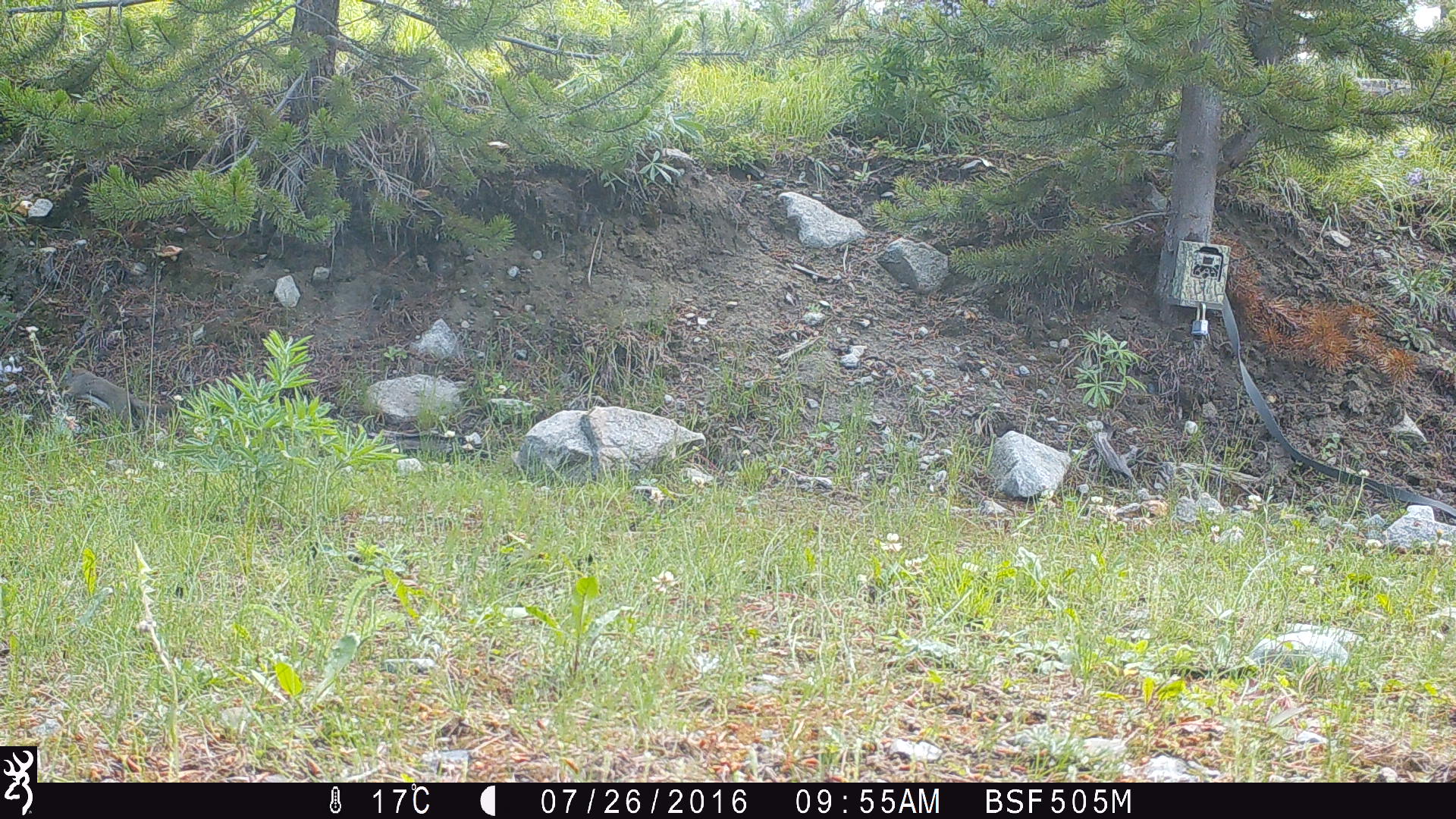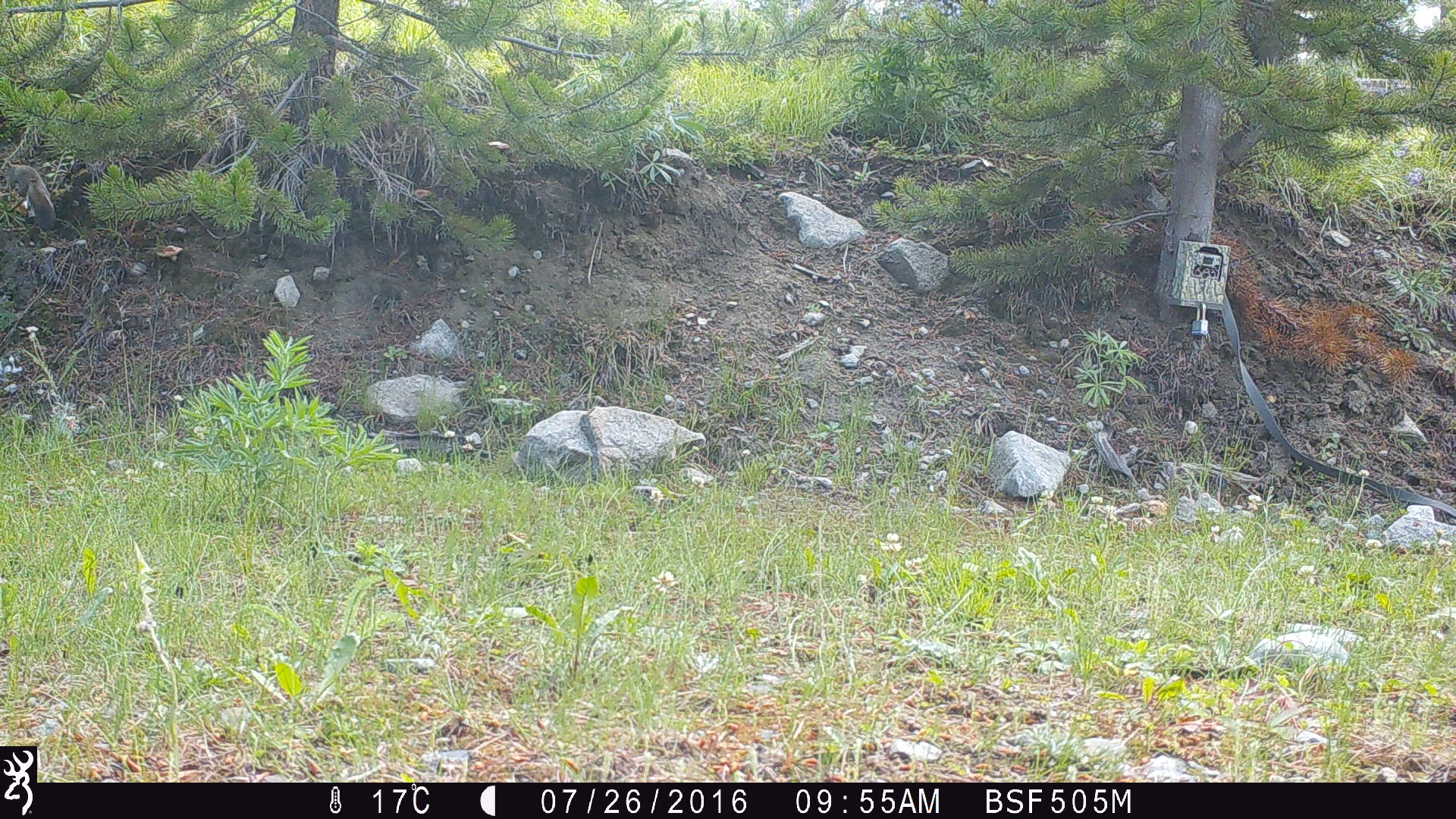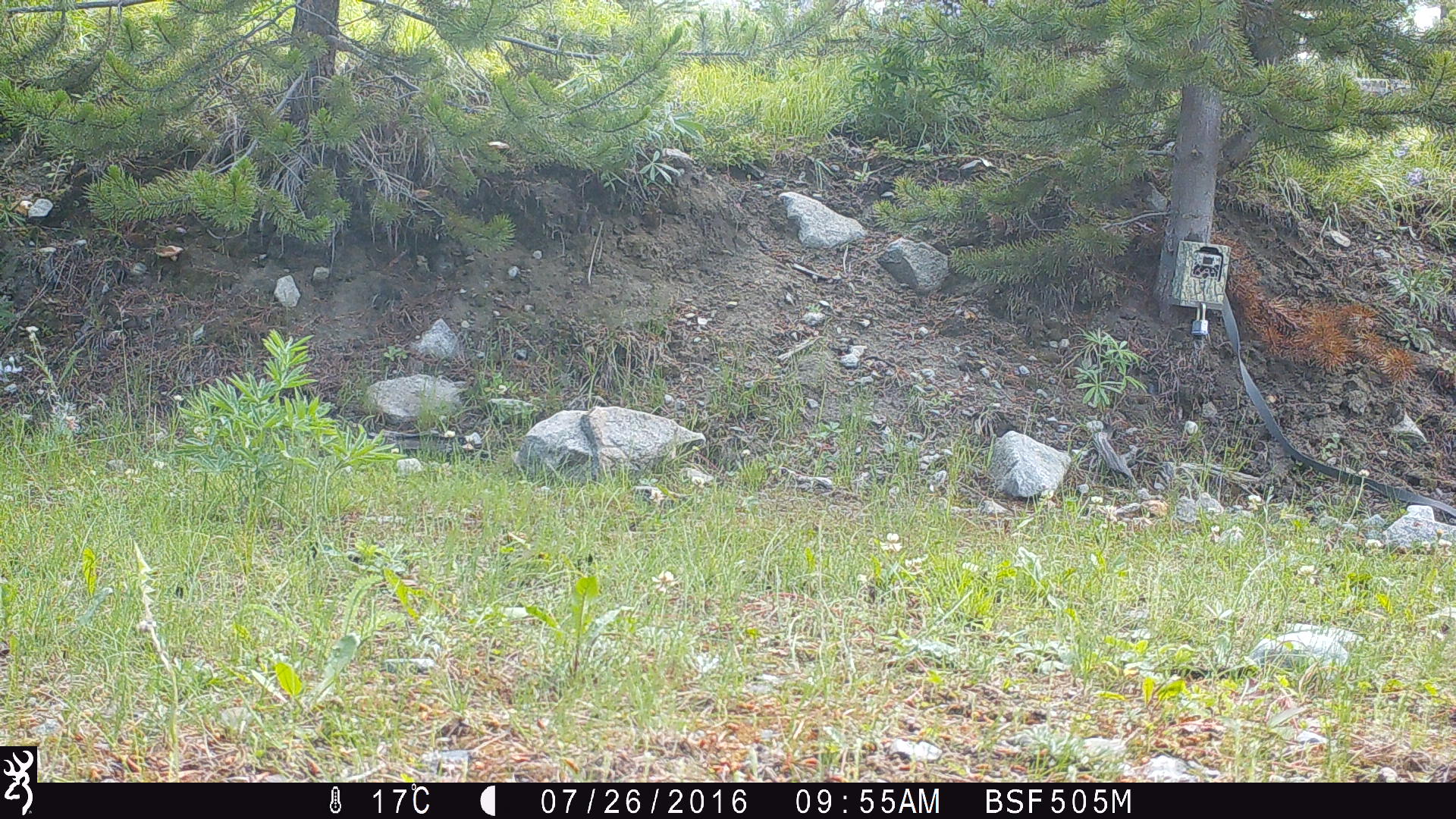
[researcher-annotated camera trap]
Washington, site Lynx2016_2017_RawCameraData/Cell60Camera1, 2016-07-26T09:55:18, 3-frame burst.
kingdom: Animalia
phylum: Chordata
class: Mammalia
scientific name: Mammalia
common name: small mammal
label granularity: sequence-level